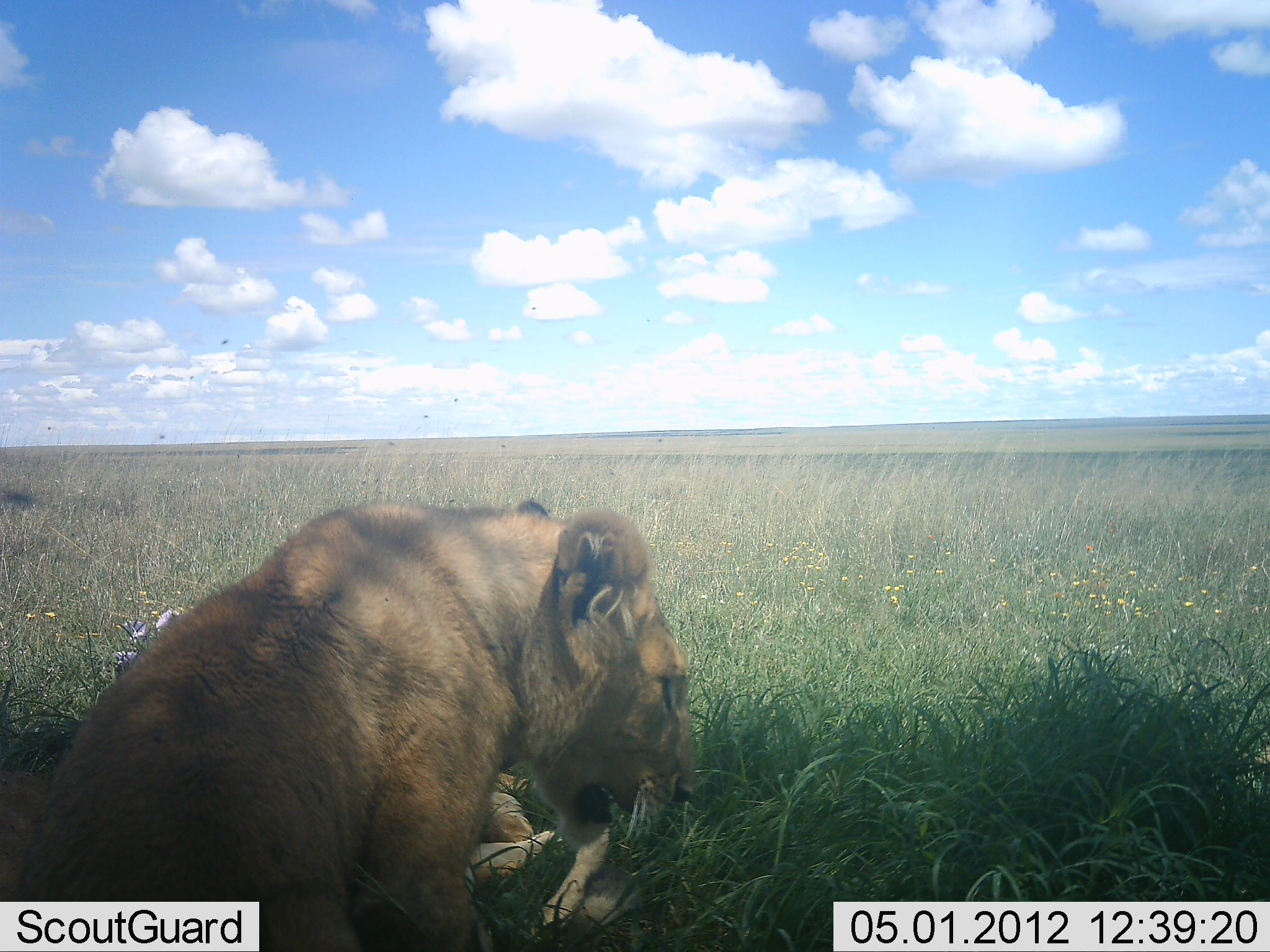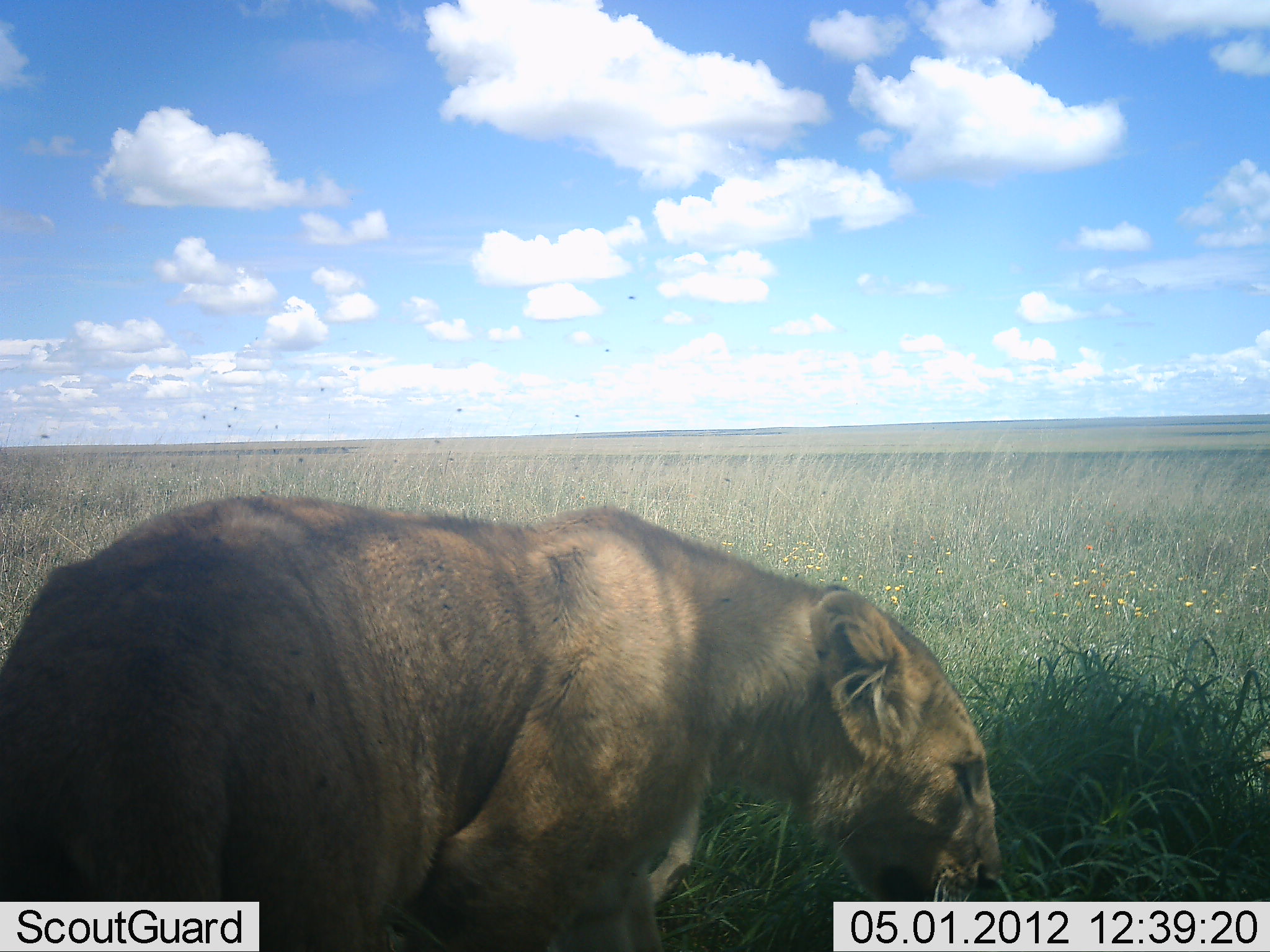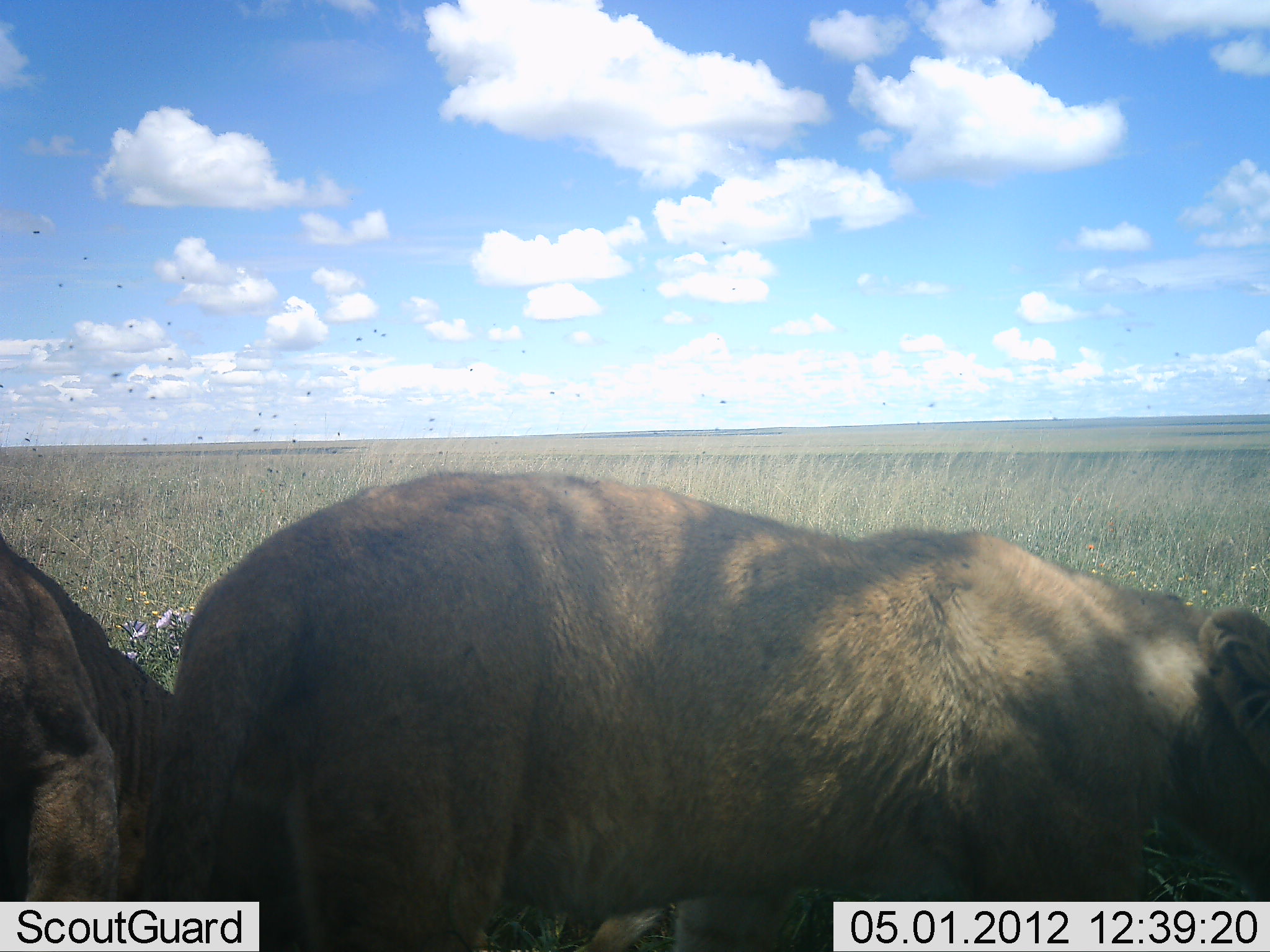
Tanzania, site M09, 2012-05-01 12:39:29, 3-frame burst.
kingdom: Animalia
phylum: Chordata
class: Mammalia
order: Carnivora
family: Felidae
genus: Panthera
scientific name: Panthera leo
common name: lion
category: lionfemale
Lionfemale (lion) (Panthera leo), count 2. Behavior (volunteer vote fractions): standing 33%, resting 60%, moving 80%, interacting 0%. Young present (vote fraction): 0%. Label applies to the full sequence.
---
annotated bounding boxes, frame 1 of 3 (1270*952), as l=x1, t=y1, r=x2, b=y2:
animal: l=15, t=497, r=701, b=952; l=0, t=677, r=553, b=951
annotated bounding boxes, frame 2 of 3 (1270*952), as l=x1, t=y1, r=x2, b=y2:
animal: l=0, t=498, r=1004, b=951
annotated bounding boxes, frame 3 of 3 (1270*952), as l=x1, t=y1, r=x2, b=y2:
animal: l=139, t=469, r=1270, b=952; l=0, t=511, r=181, b=950